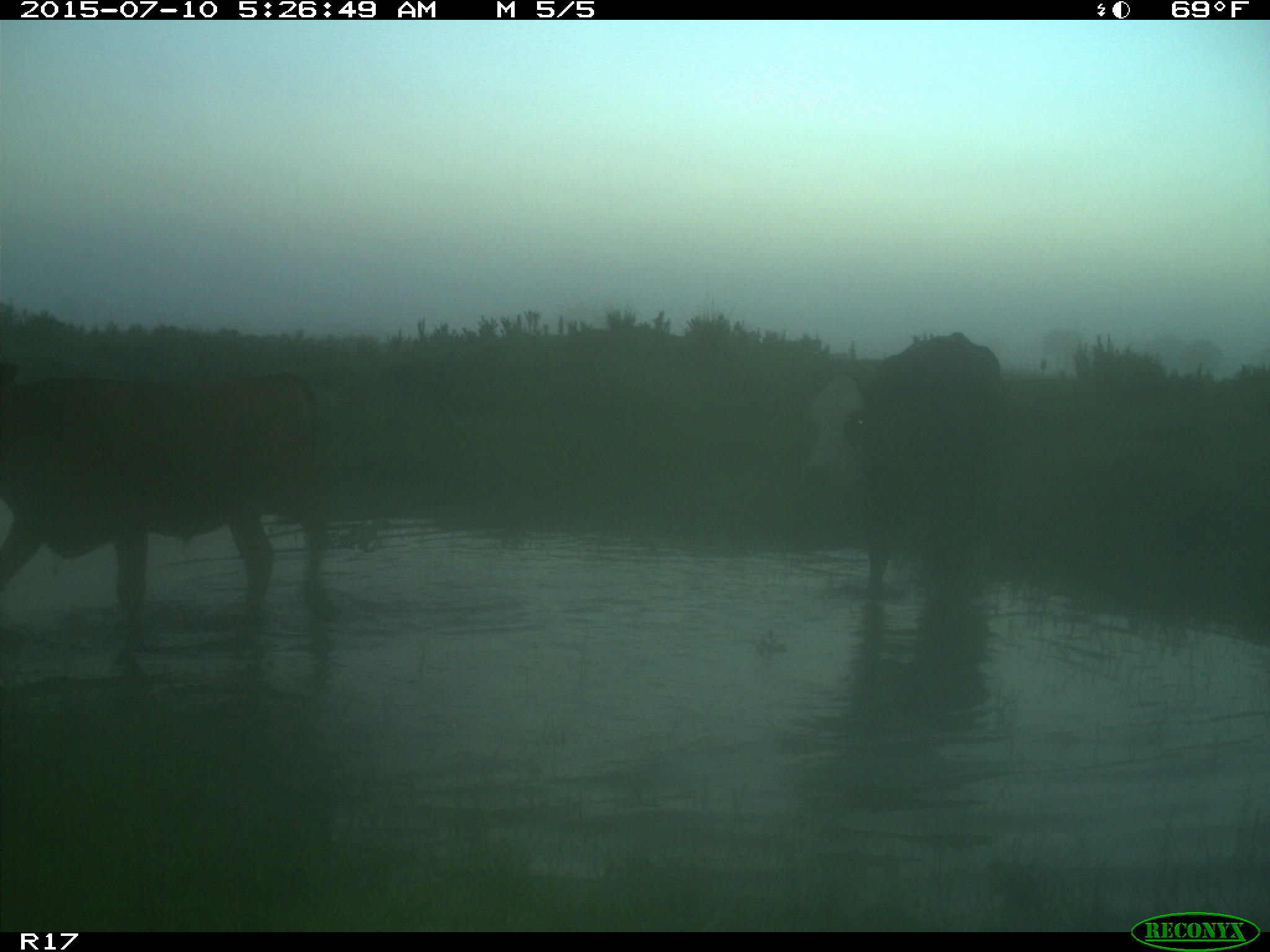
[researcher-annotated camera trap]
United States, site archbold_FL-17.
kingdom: Animalia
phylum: Chordata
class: Mammalia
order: Artiodactyla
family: Bovidae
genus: Bos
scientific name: Bos taurus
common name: domestic cow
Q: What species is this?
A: Bos taurus (domestic cow).